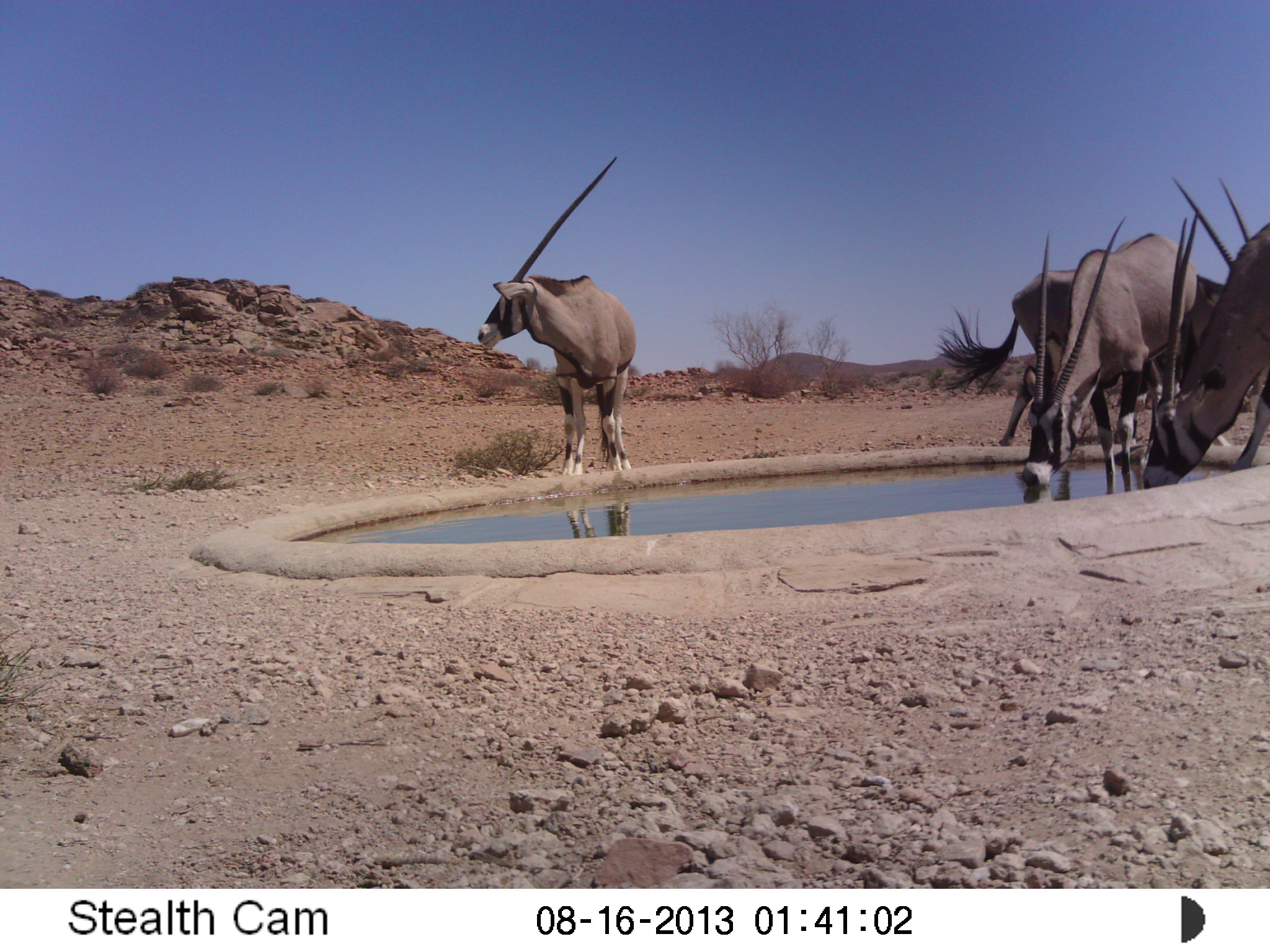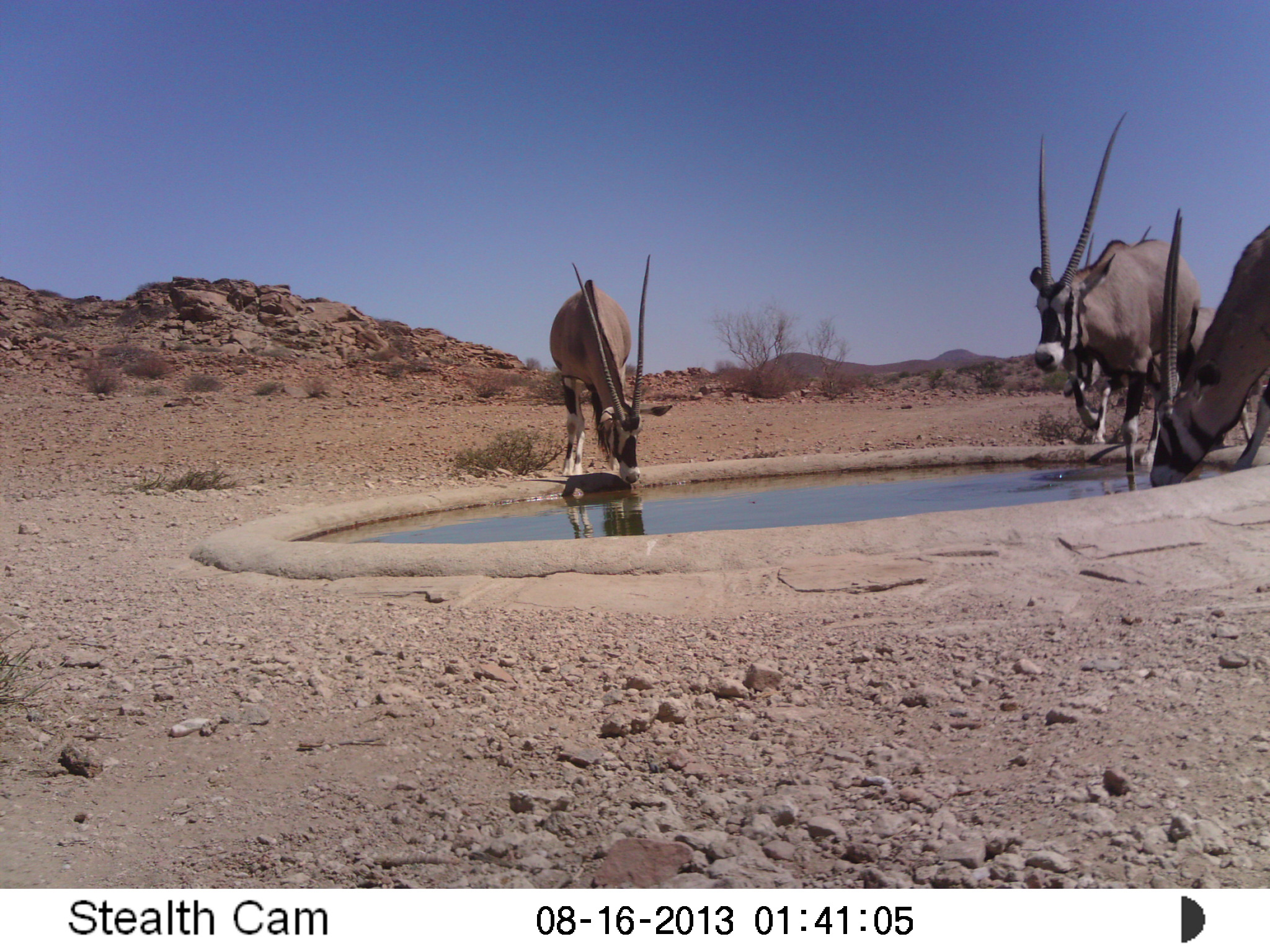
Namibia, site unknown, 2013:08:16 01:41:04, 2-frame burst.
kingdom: Animalia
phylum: Chordata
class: Mammalia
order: Artiodactyla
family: Bovidae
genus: Oryx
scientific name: Oryx gazella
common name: gemsbok